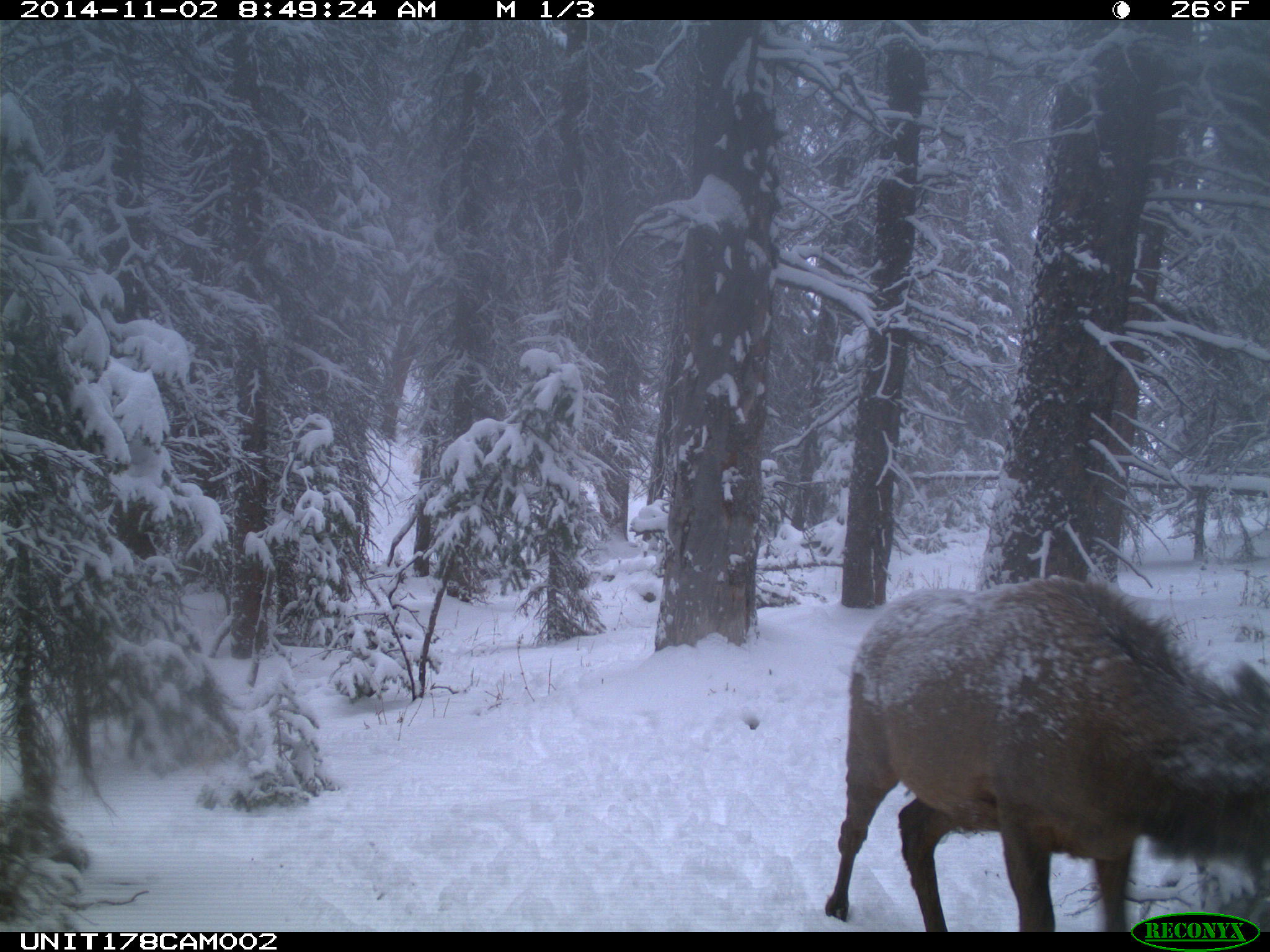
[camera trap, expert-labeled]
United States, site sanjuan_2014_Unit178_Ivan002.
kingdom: Animalia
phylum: Chordata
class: Mammalia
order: Artiodactyla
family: Cervidae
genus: Cervus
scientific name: Cervus elaphus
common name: red deer